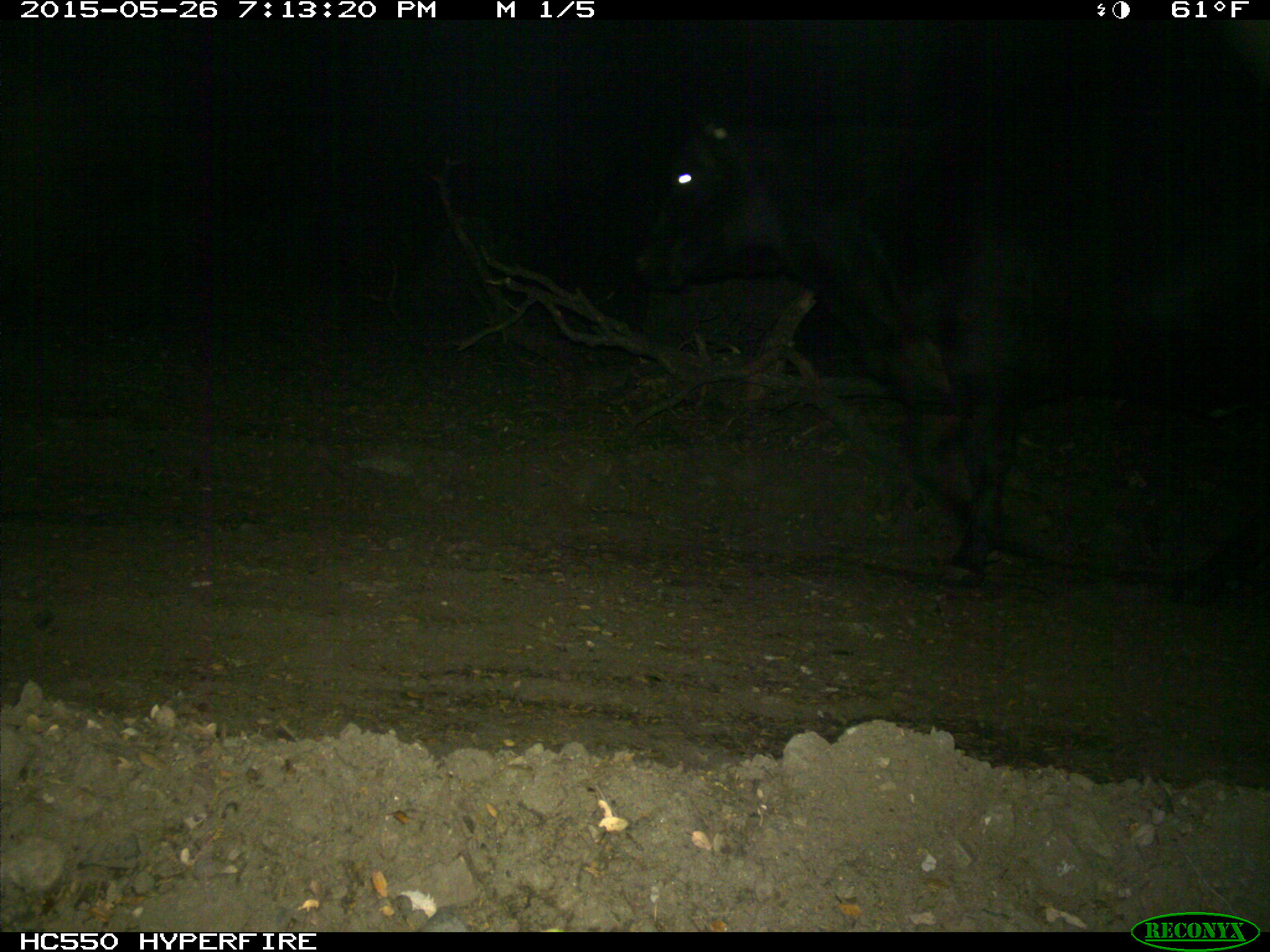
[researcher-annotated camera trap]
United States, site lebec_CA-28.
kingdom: Animalia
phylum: Chordata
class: Mammalia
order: Artiodactyla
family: Bovidae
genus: Bos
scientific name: Bos taurus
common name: domestic cow